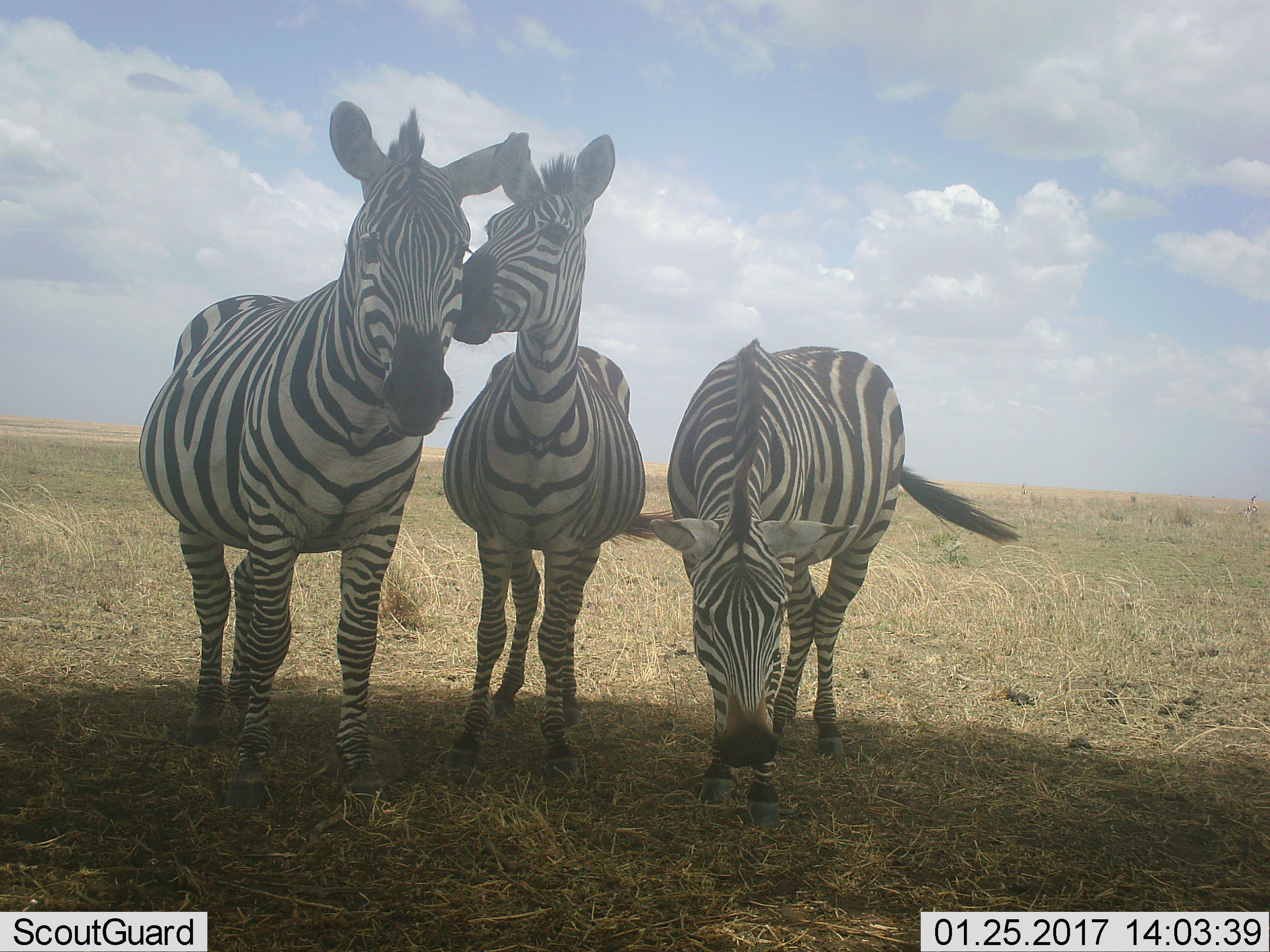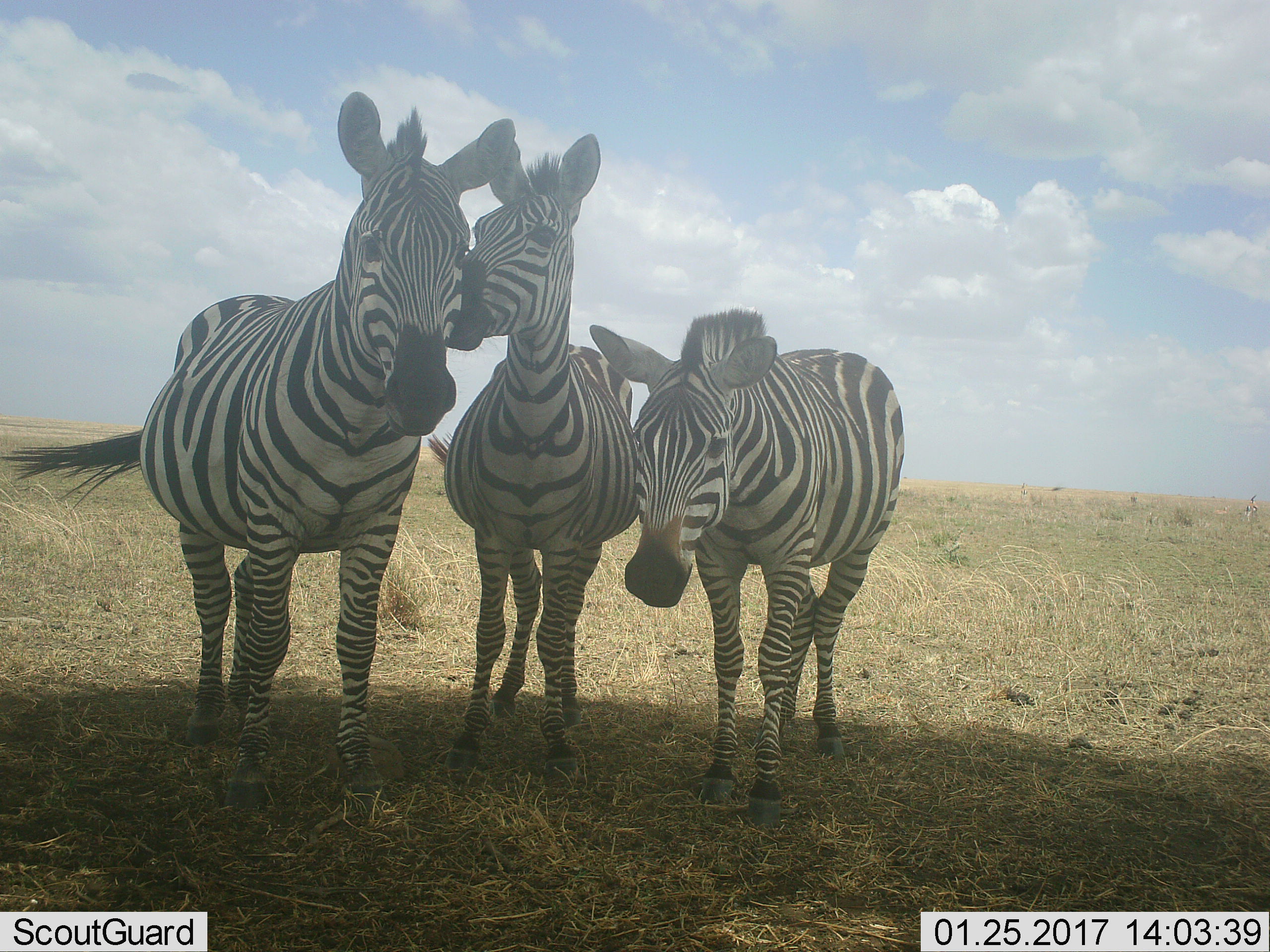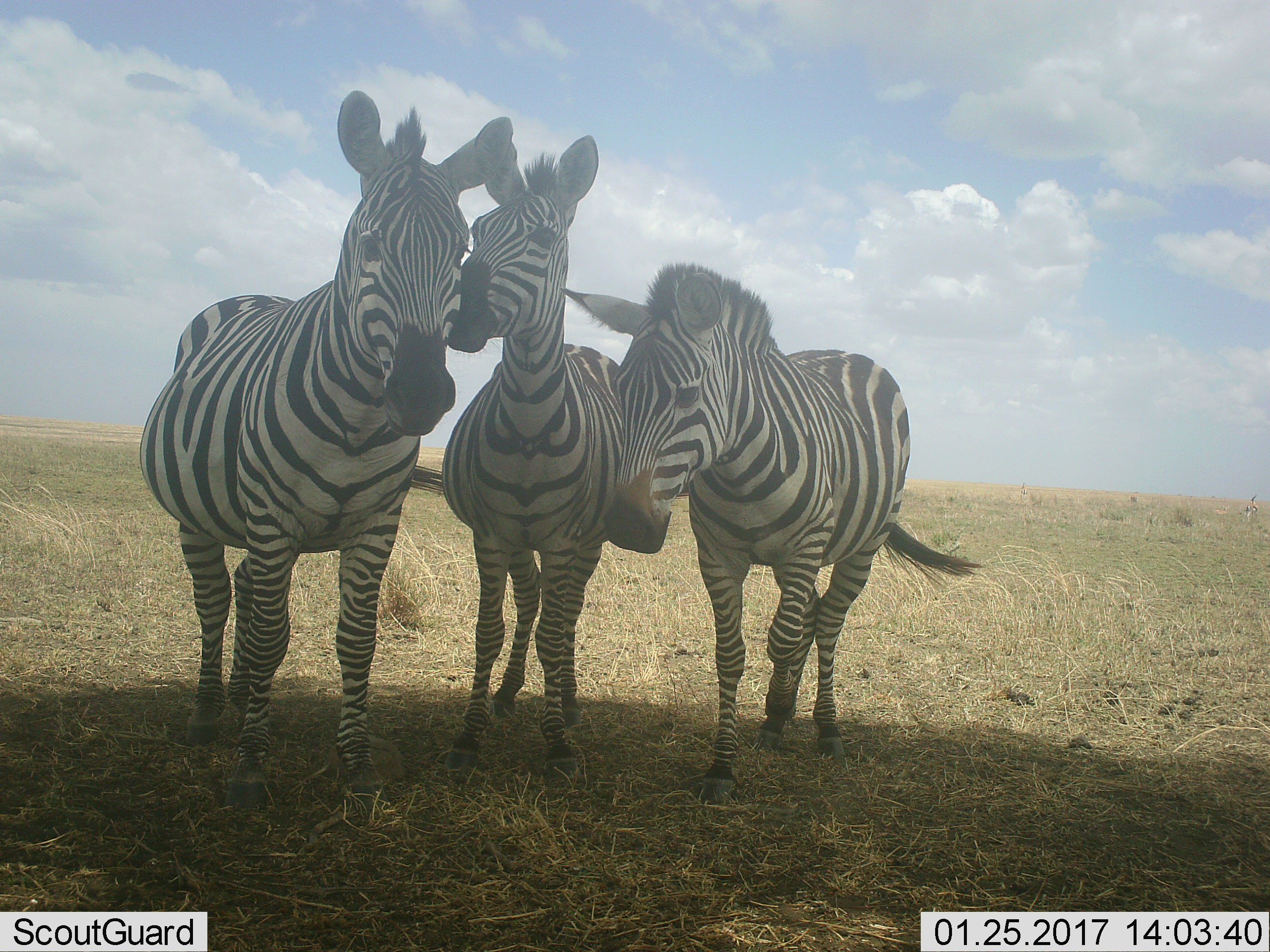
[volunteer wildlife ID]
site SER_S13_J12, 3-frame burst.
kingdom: Animalia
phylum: Chordata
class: Mammalia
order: Perissodactyla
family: Equidae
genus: Equus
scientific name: Equus quagga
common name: plains zebra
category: zebraplains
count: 3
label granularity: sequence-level